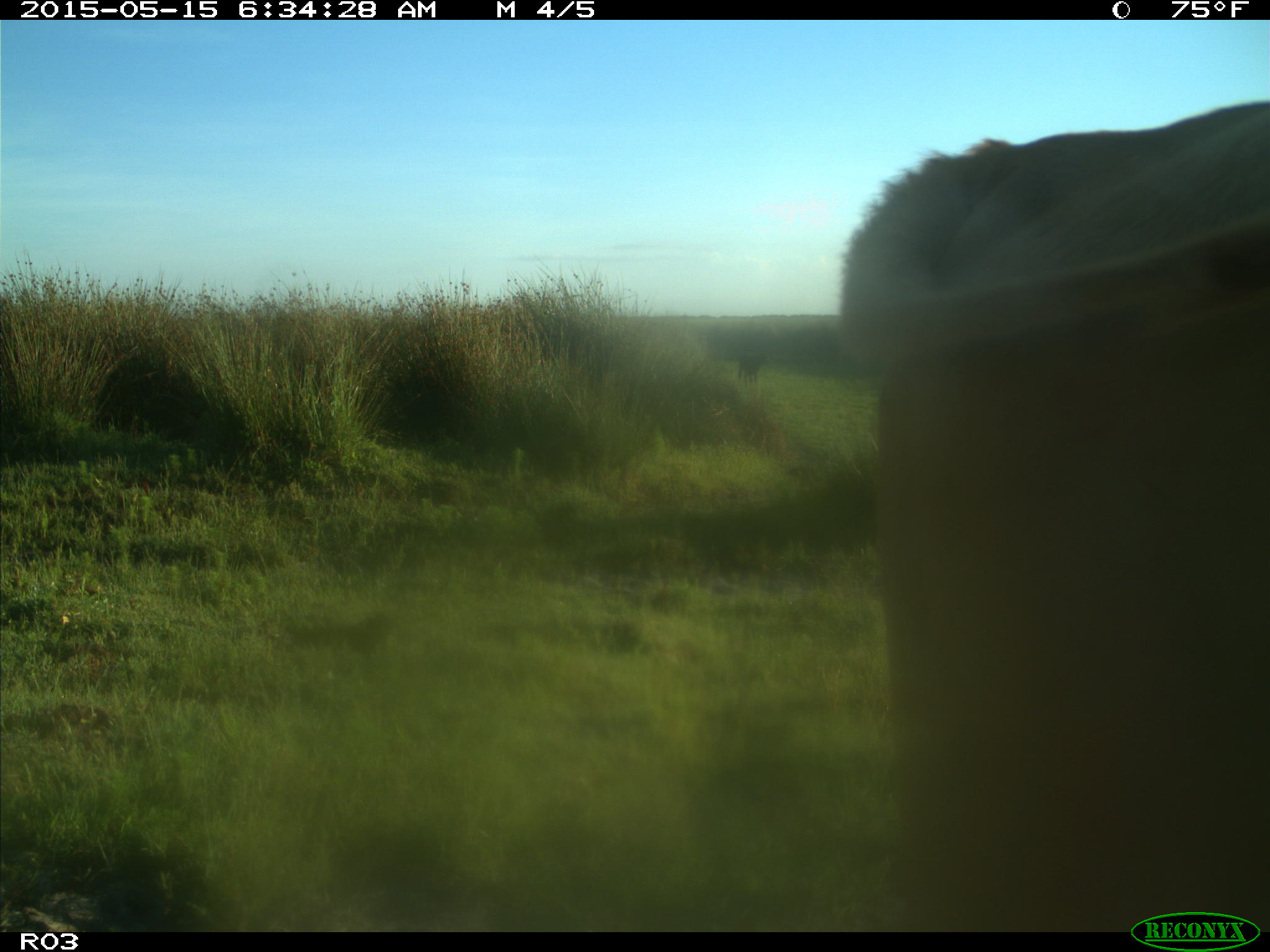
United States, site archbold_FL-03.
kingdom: Animalia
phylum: Chordata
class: Mammalia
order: Artiodactyla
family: Bovidae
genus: Bos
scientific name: Bos taurus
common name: domestic cow